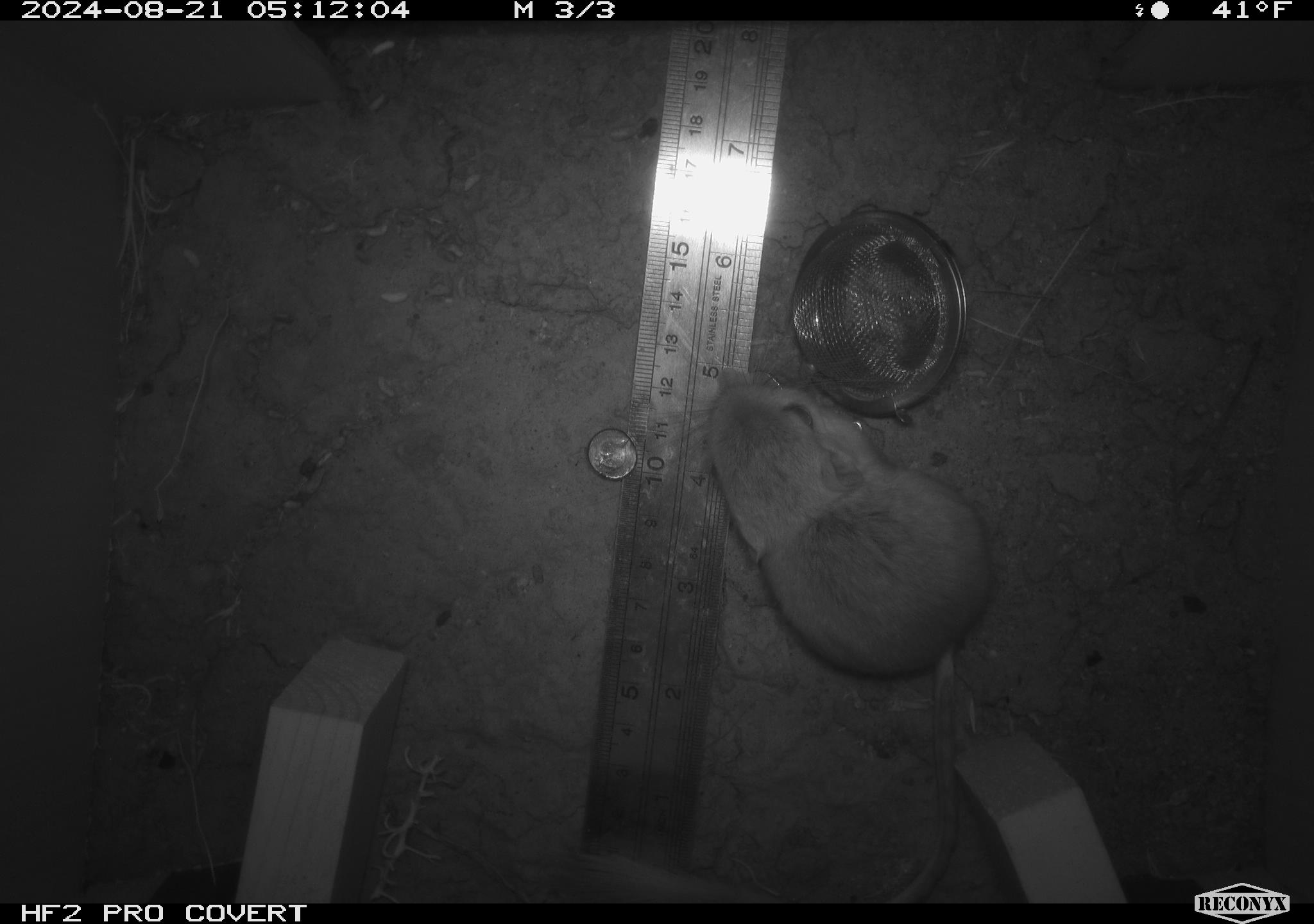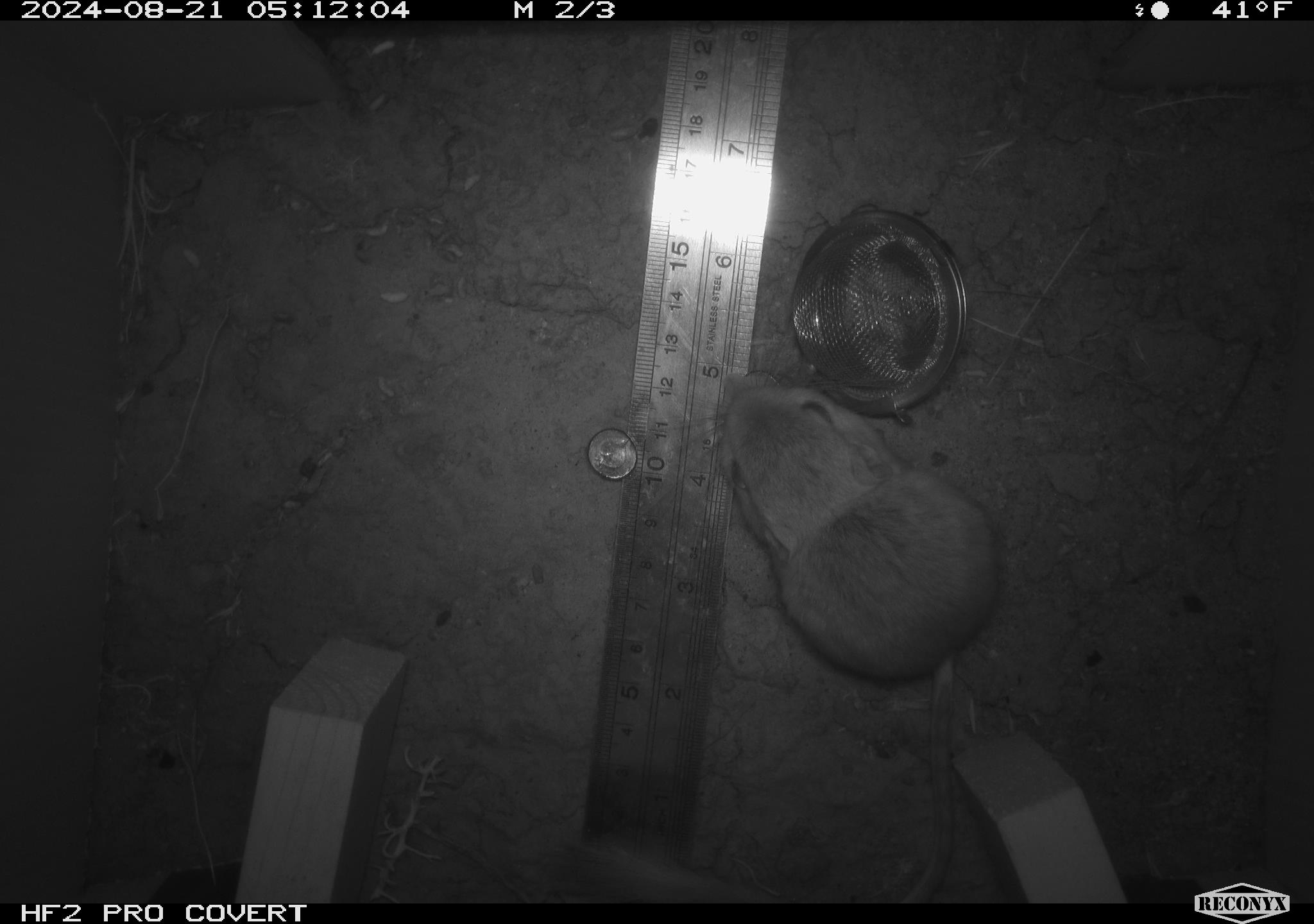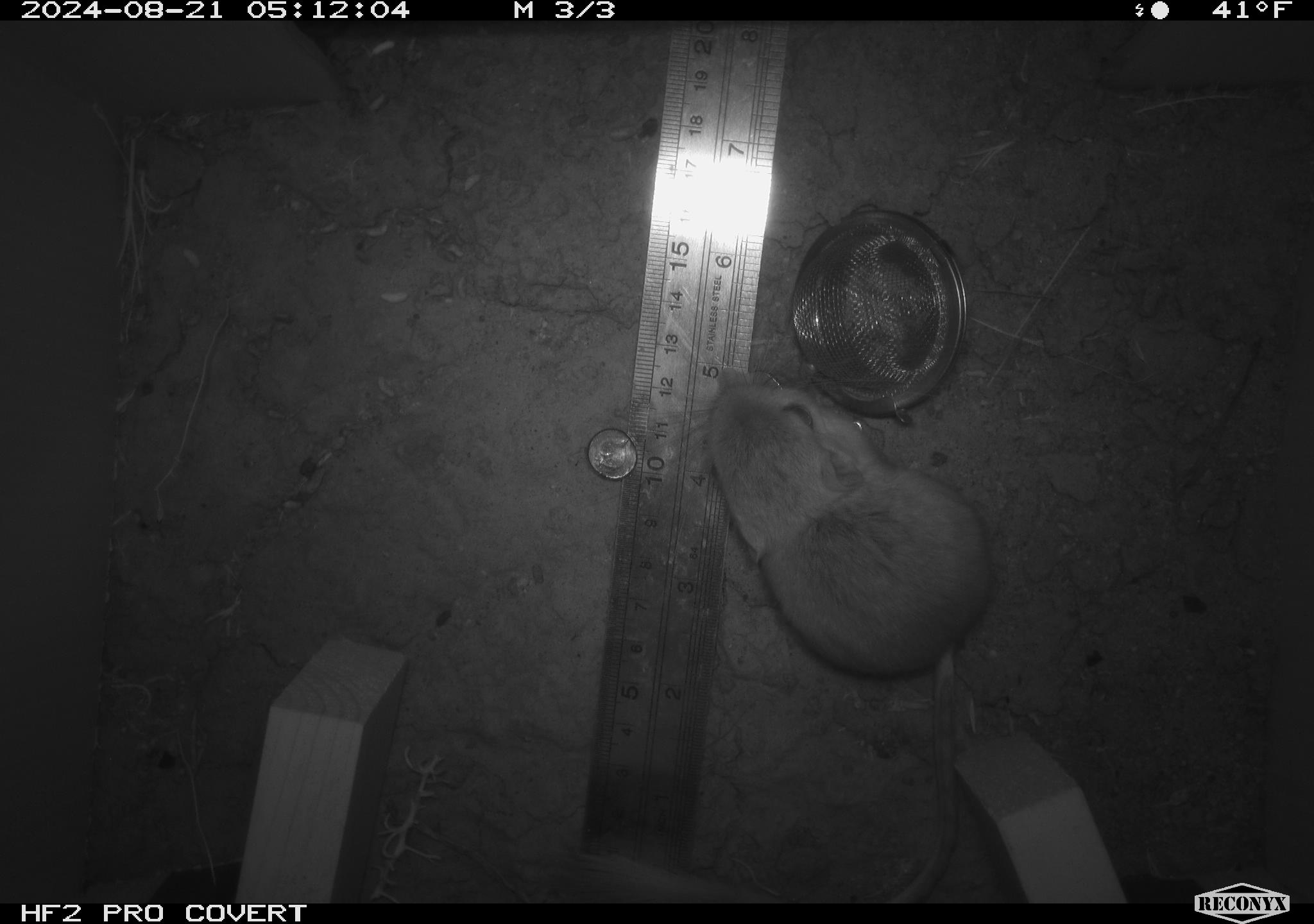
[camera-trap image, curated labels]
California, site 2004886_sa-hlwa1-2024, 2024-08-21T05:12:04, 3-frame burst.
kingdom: Animalia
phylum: Chordata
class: Mammalia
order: Rodentia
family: Heteromyidae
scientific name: Heteromyidae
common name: kangaroo rats and pocket mice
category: heteromyidae family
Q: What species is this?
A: Heteromyidae family (kangaroo rats and pocket mice) (Heteromyidae).